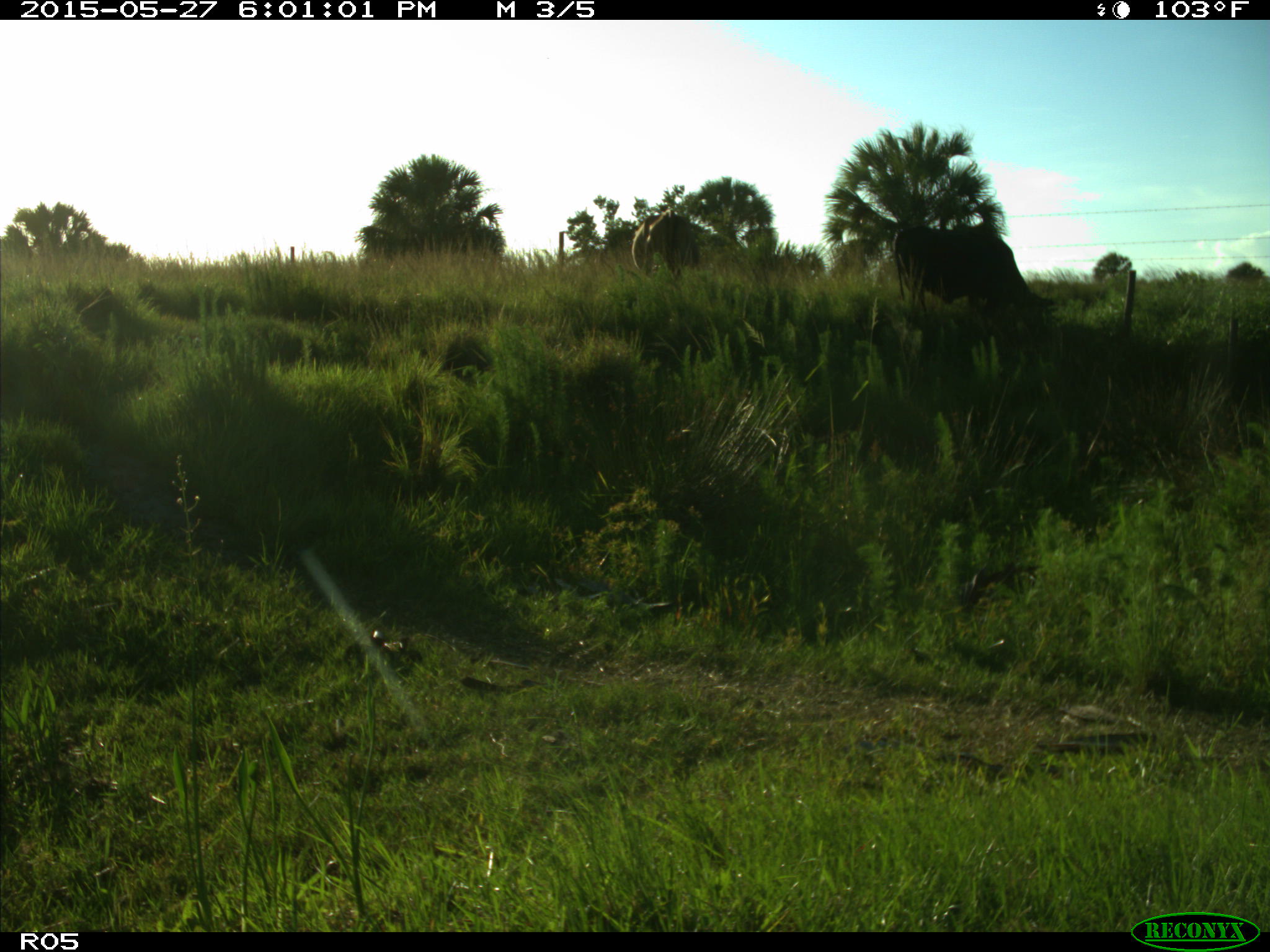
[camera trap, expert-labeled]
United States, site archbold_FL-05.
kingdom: Animalia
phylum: Chordata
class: Mammalia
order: Artiodactyla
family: Bovidae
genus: Bos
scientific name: Bos taurus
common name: domestic cow